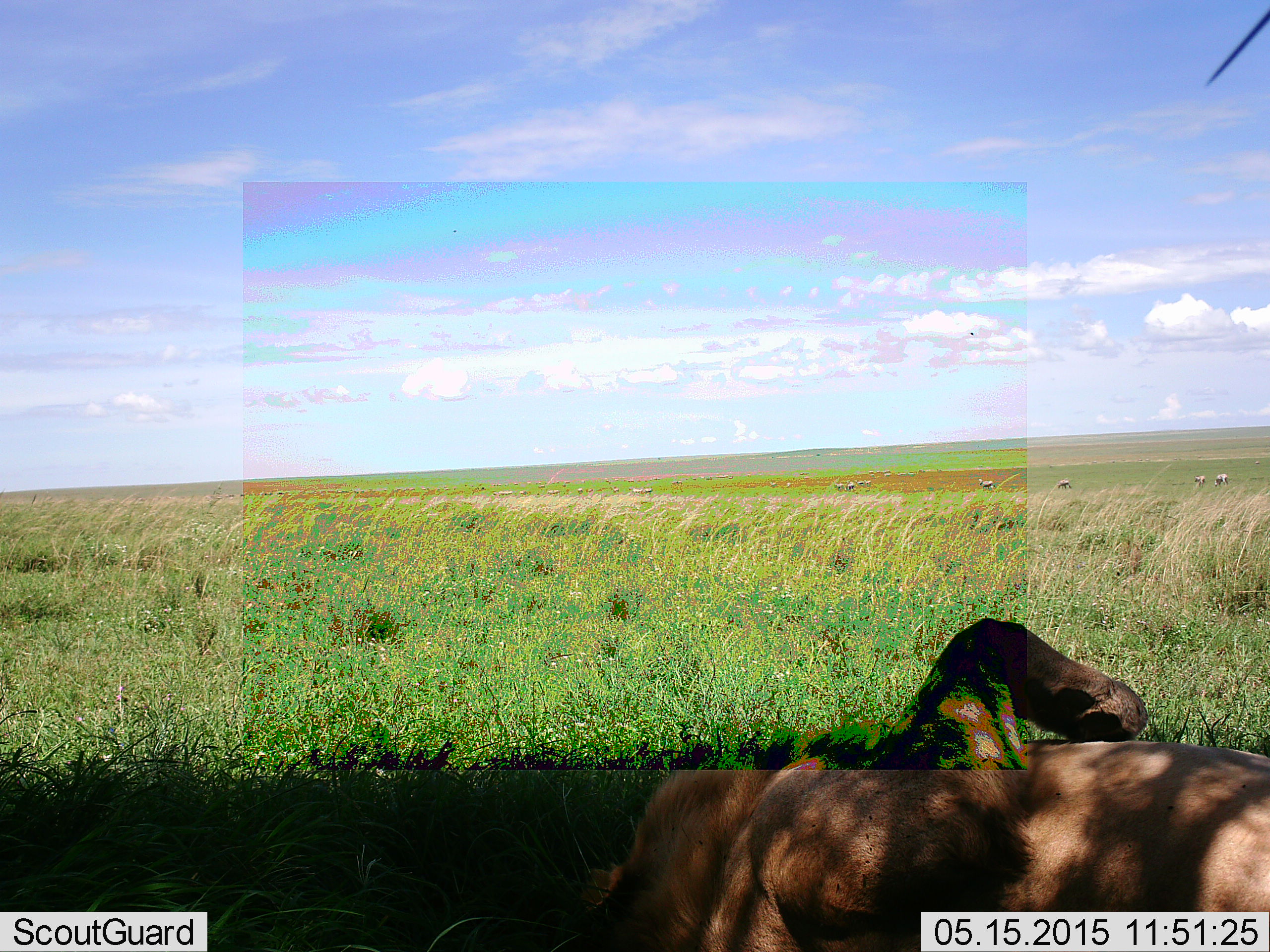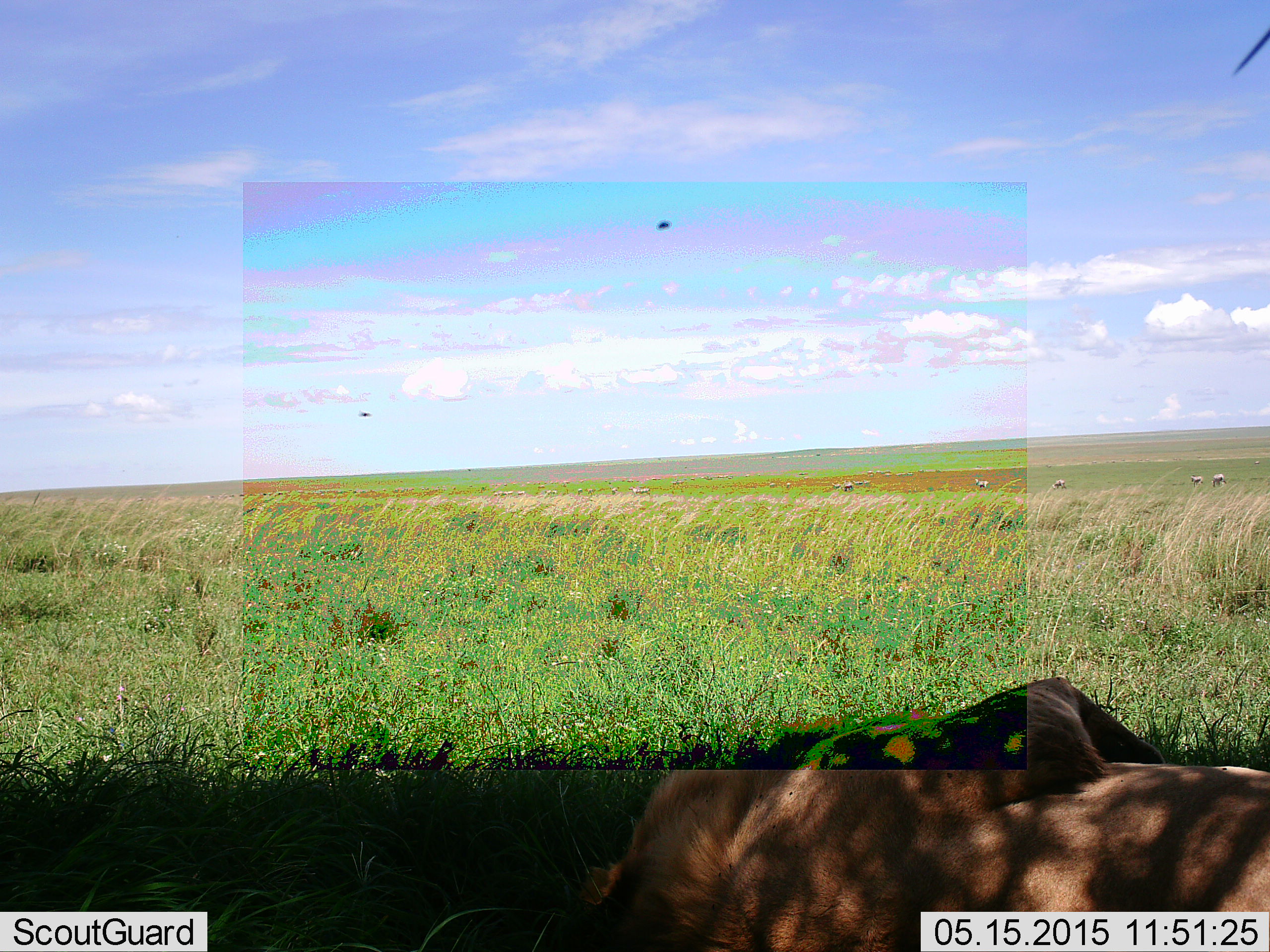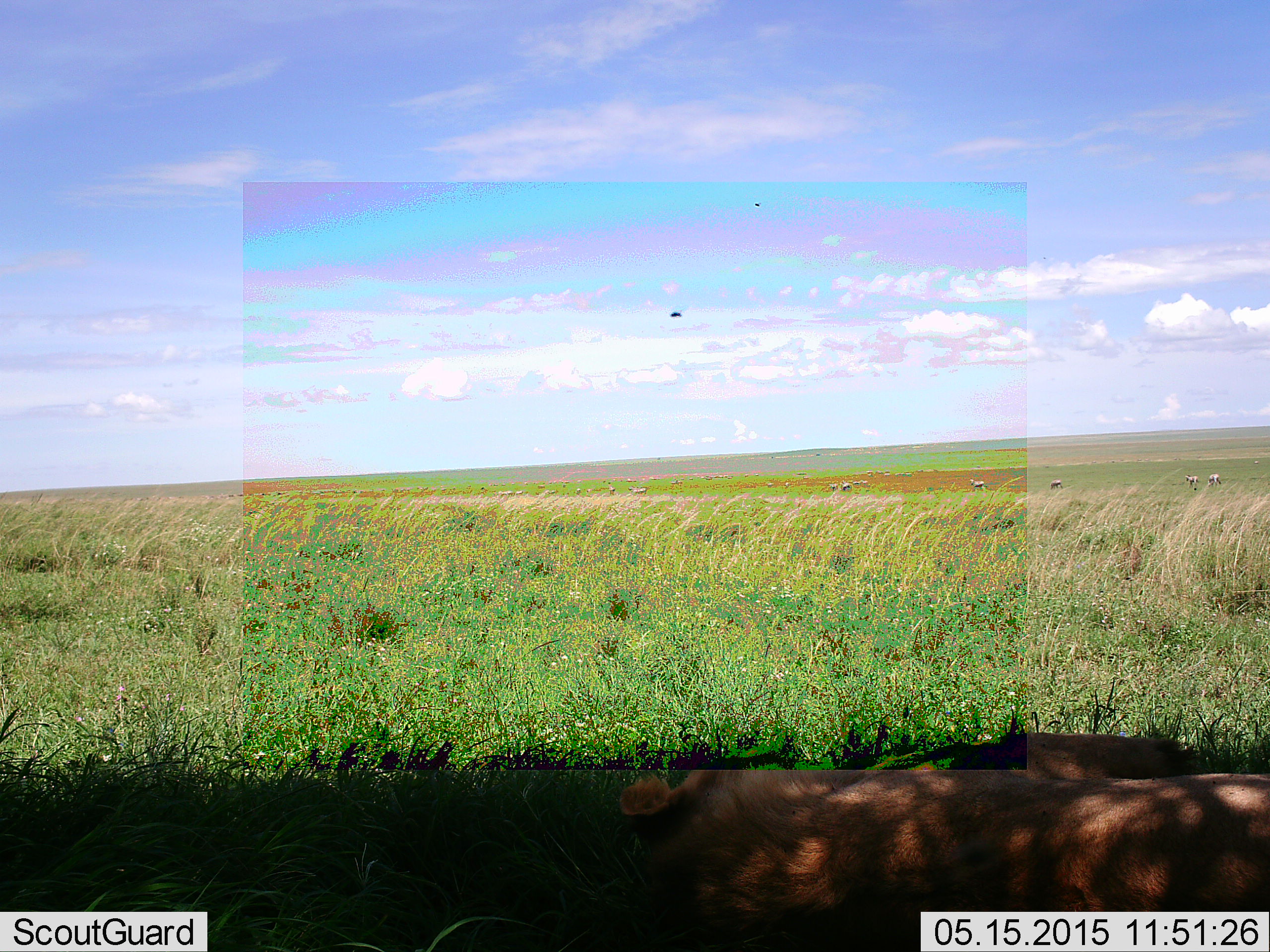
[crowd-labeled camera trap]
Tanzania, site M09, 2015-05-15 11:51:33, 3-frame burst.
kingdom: Animalia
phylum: Chordata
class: Mammalia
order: Carnivora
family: Felidae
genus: Panthera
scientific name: Panthera leo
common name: lion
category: lionfemale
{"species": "lionfemale (lion) (Panthera leo)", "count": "1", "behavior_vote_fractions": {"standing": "0%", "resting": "100%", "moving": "0%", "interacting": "0%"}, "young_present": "0%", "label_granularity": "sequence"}